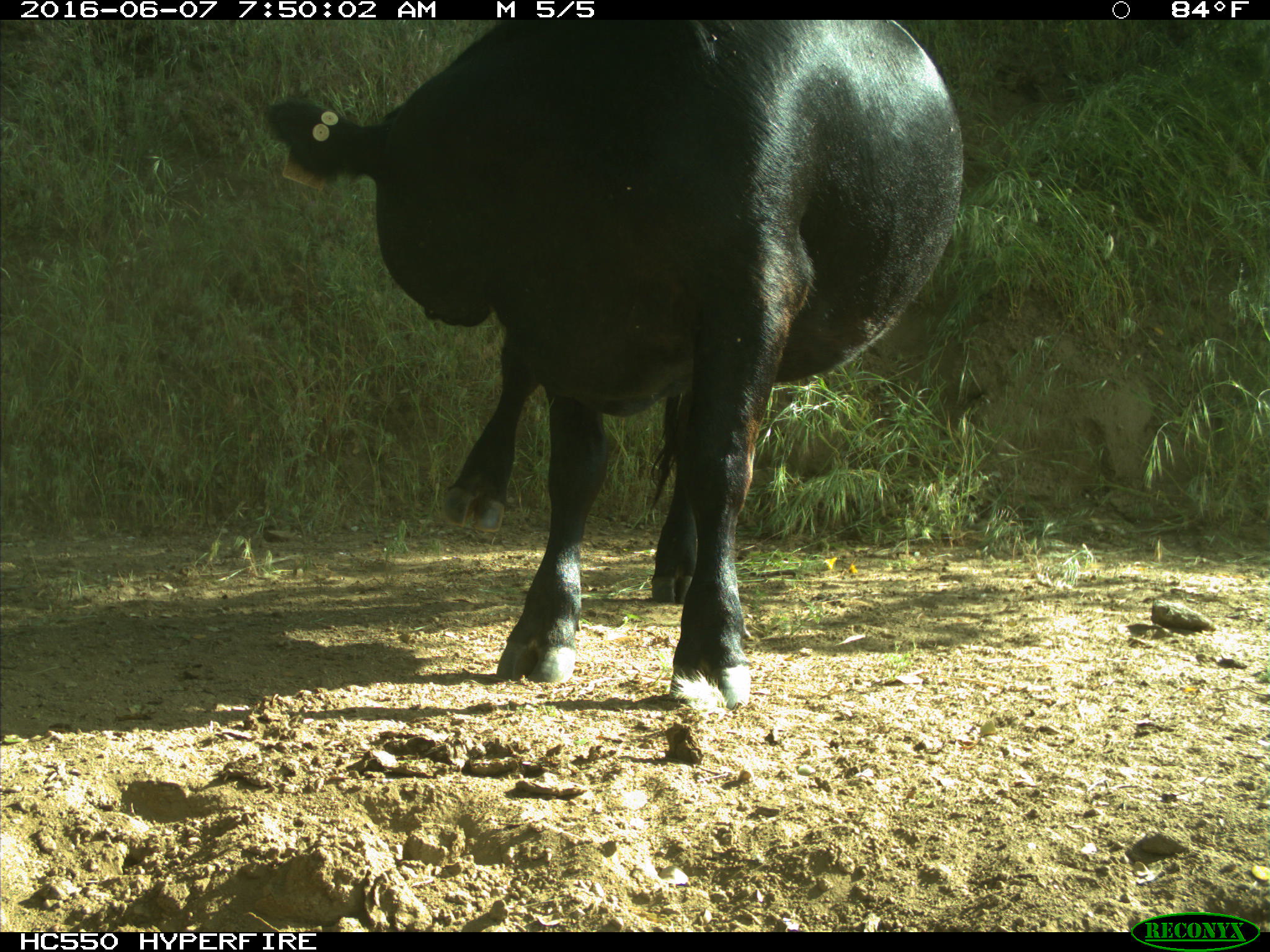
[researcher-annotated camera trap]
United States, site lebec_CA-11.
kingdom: Animalia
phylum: Chordata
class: Mammalia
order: Artiodactyla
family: Bovidae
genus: Bos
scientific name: Bos taurus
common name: domestic cow